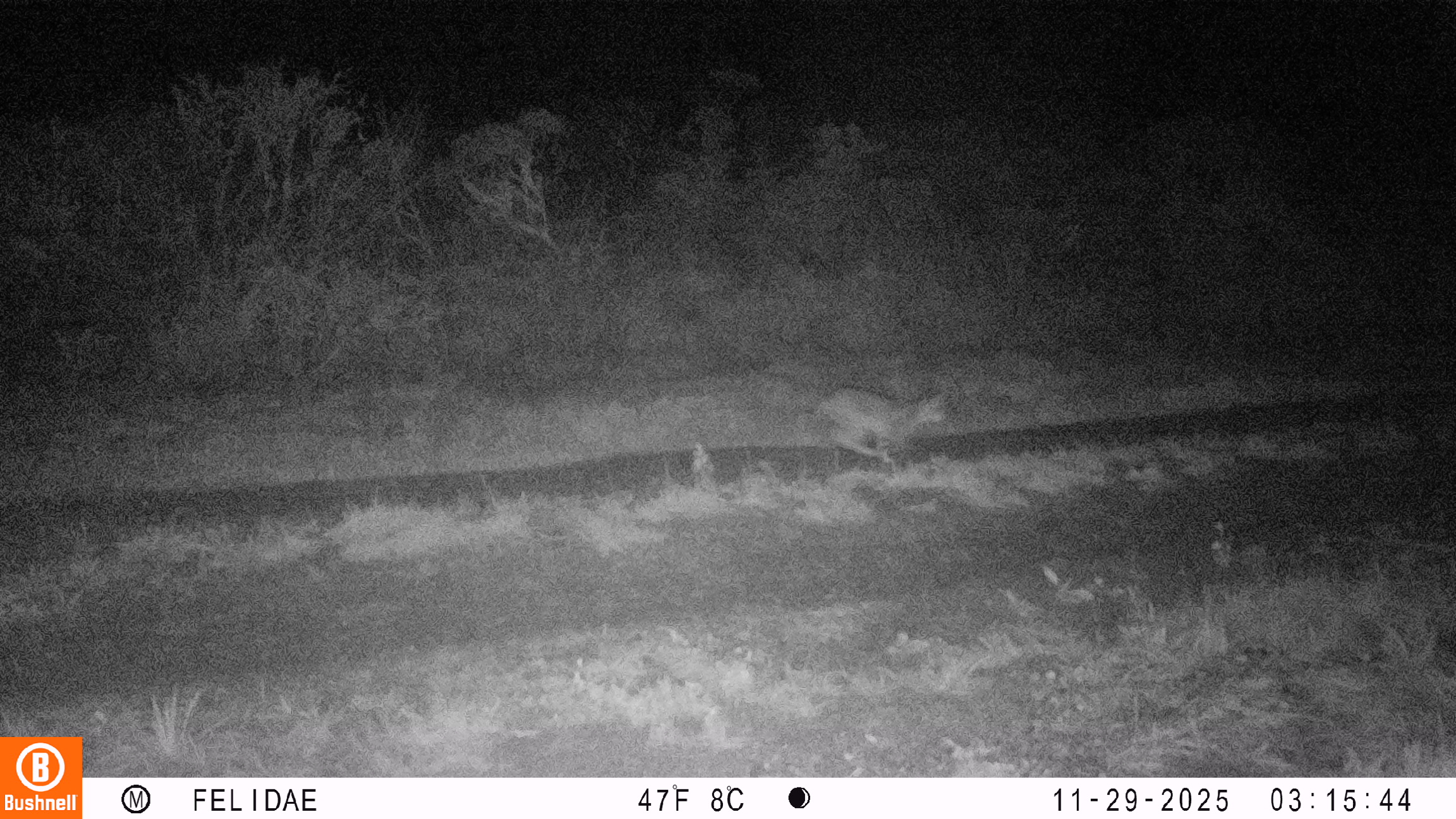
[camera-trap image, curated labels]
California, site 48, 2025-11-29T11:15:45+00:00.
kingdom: Animalia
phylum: Chordata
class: Mammalia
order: Carnivora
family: Felidae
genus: Lynx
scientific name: Lynx rufus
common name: bobcat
Bobcat (Lynx rufus).